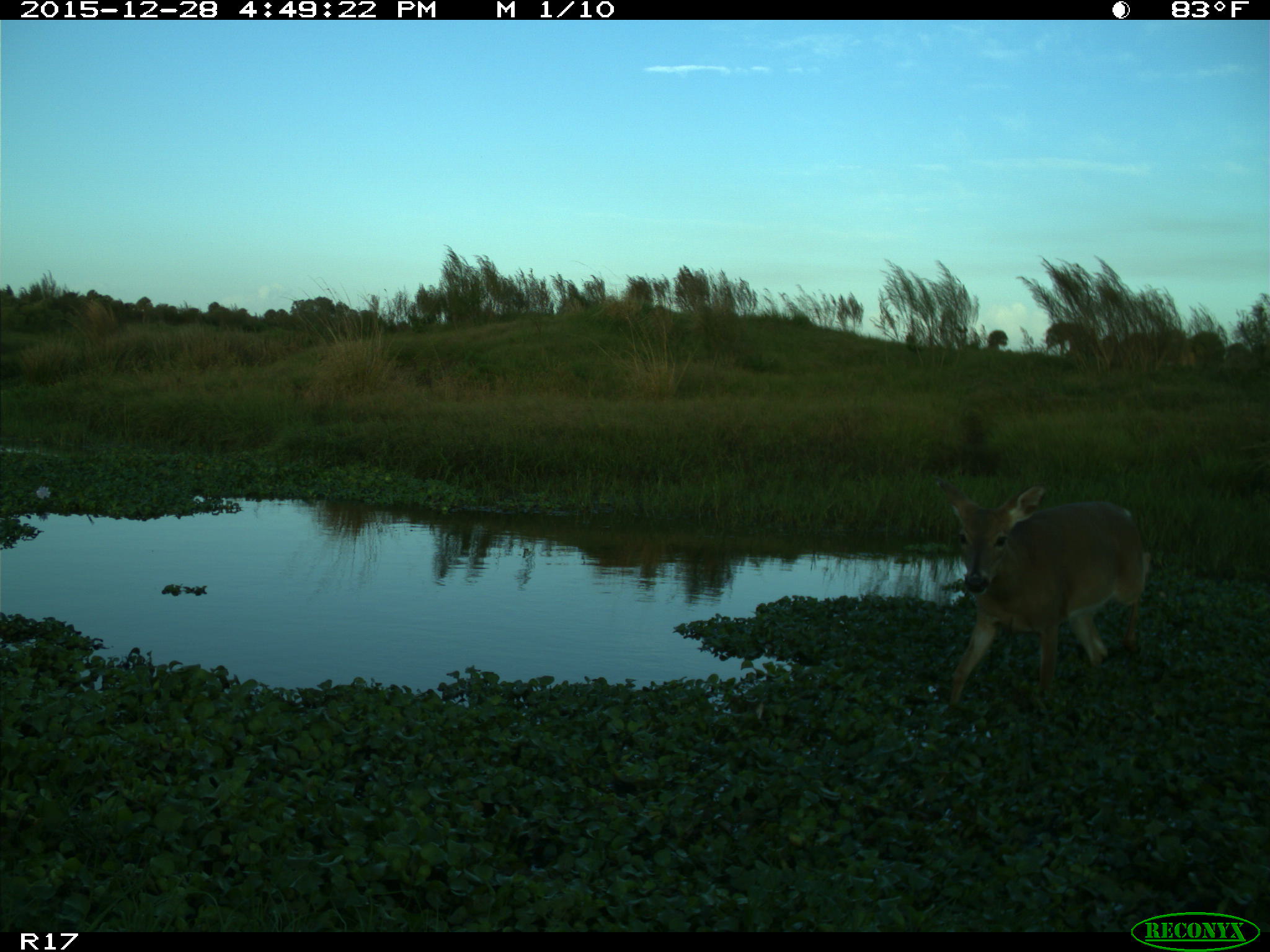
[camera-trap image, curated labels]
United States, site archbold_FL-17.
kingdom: Animalia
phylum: Chordata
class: Mammalia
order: Artiodactyla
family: Cervidae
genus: Odocoileus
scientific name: Odocoileus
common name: deer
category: unidentified deer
Unidentified deer (deer) (Odocoileus).